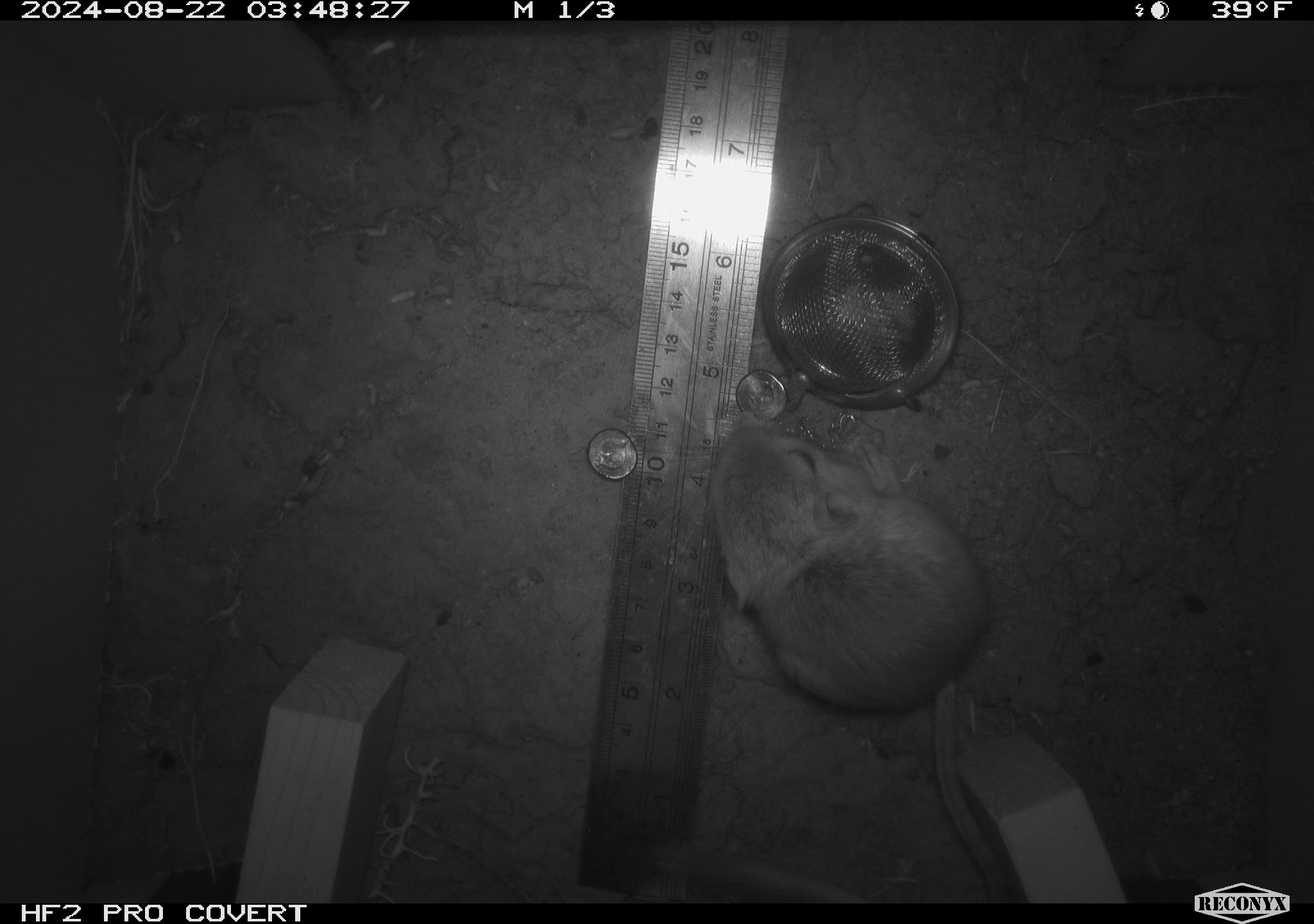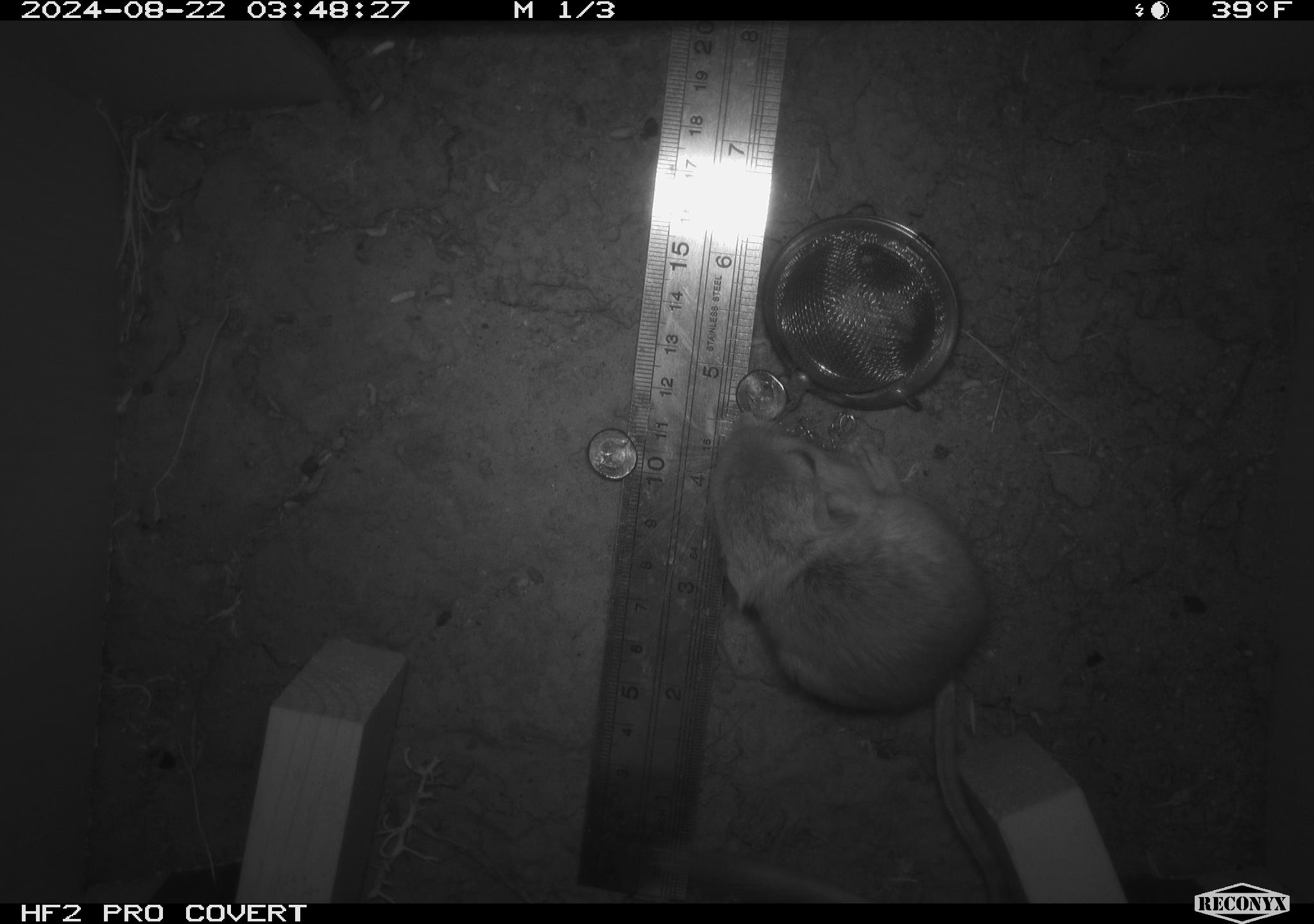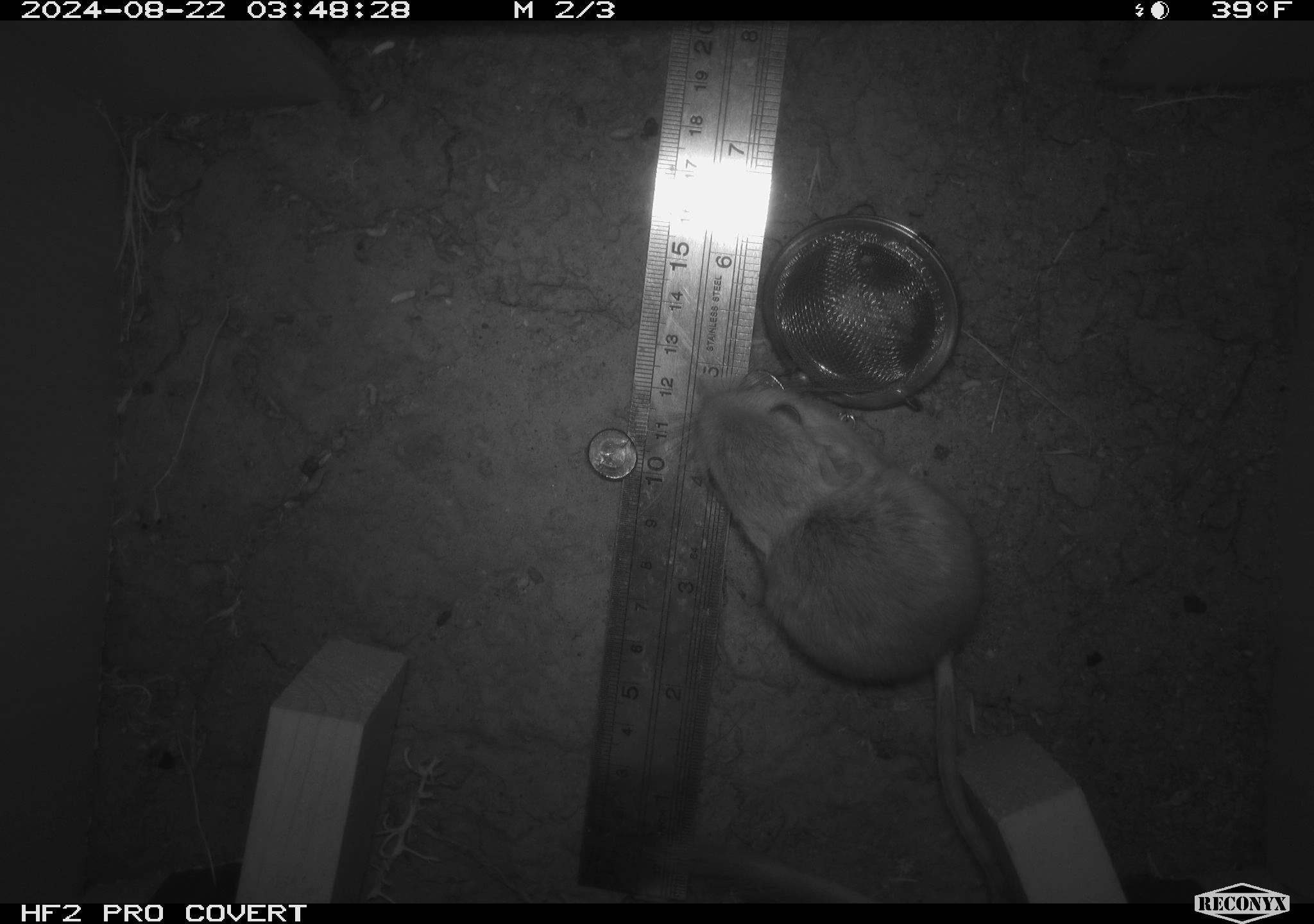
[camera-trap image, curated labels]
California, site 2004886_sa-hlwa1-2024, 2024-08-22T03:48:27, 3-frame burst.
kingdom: Animalia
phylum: Chordata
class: Mammalia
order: Rodentia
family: Heteromyidae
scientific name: Heteromyidae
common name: kangaroo rats and pocket mice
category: heteromyidae family